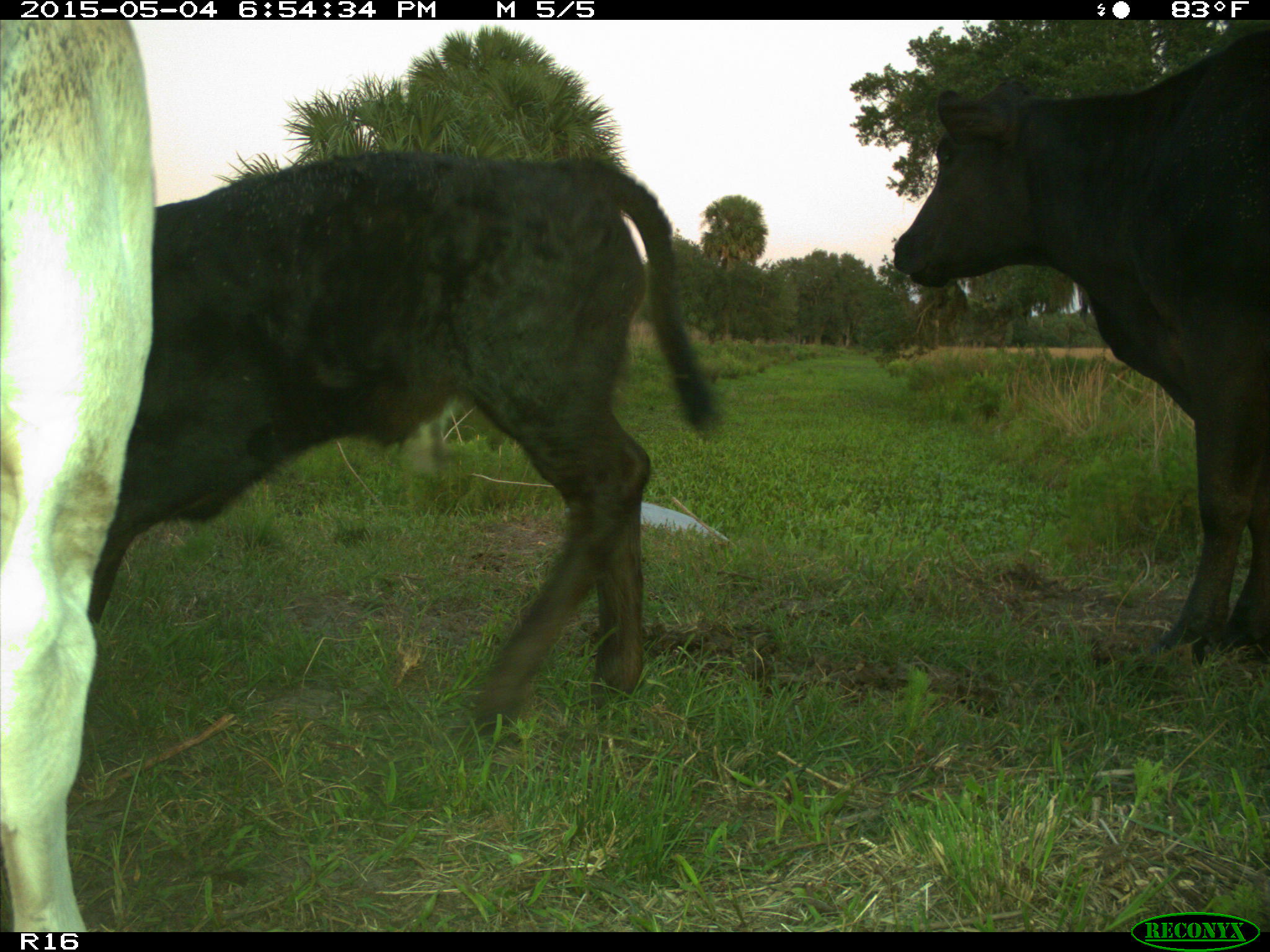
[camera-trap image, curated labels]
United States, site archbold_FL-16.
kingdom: Animalia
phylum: Chordata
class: Mammalia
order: Artiodactyla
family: Bovidae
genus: Bos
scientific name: Bos taurus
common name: domestic cow